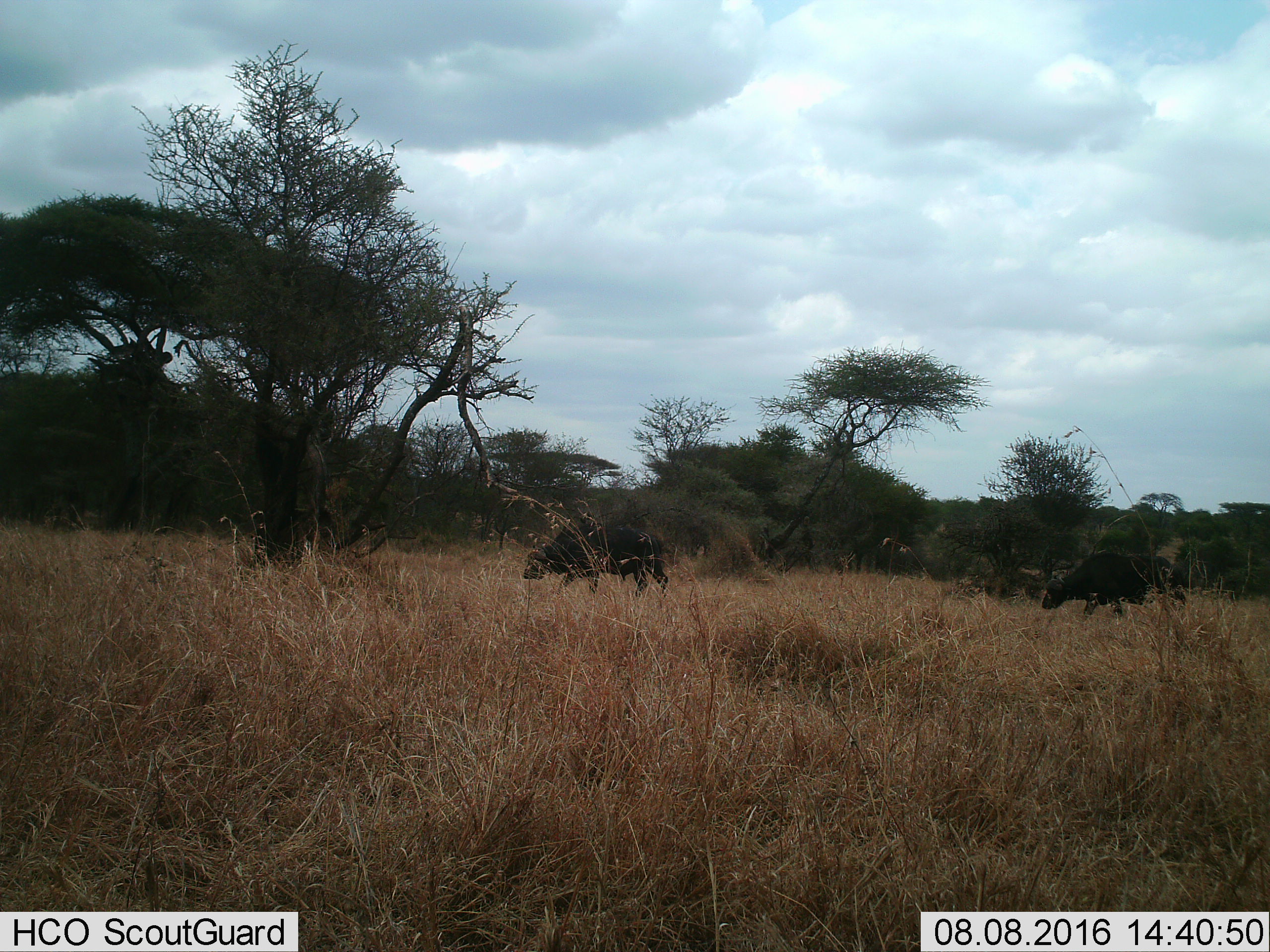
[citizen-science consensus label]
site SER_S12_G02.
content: unidentified animal